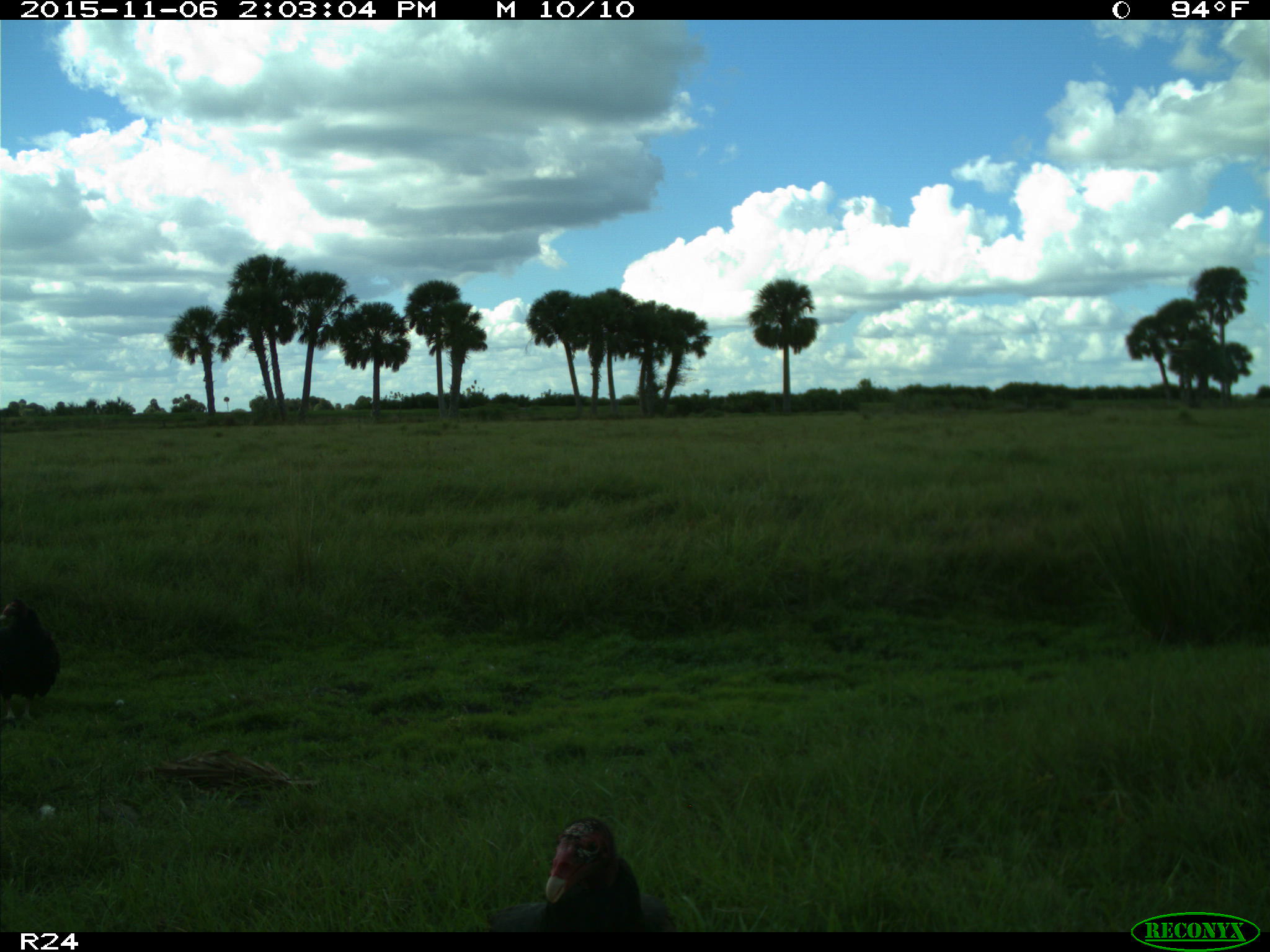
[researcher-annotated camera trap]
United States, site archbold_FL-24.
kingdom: Animalia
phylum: Chordata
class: Aves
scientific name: Aves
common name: birds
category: unidentified bird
Unidentified bird (birds) (Aves).